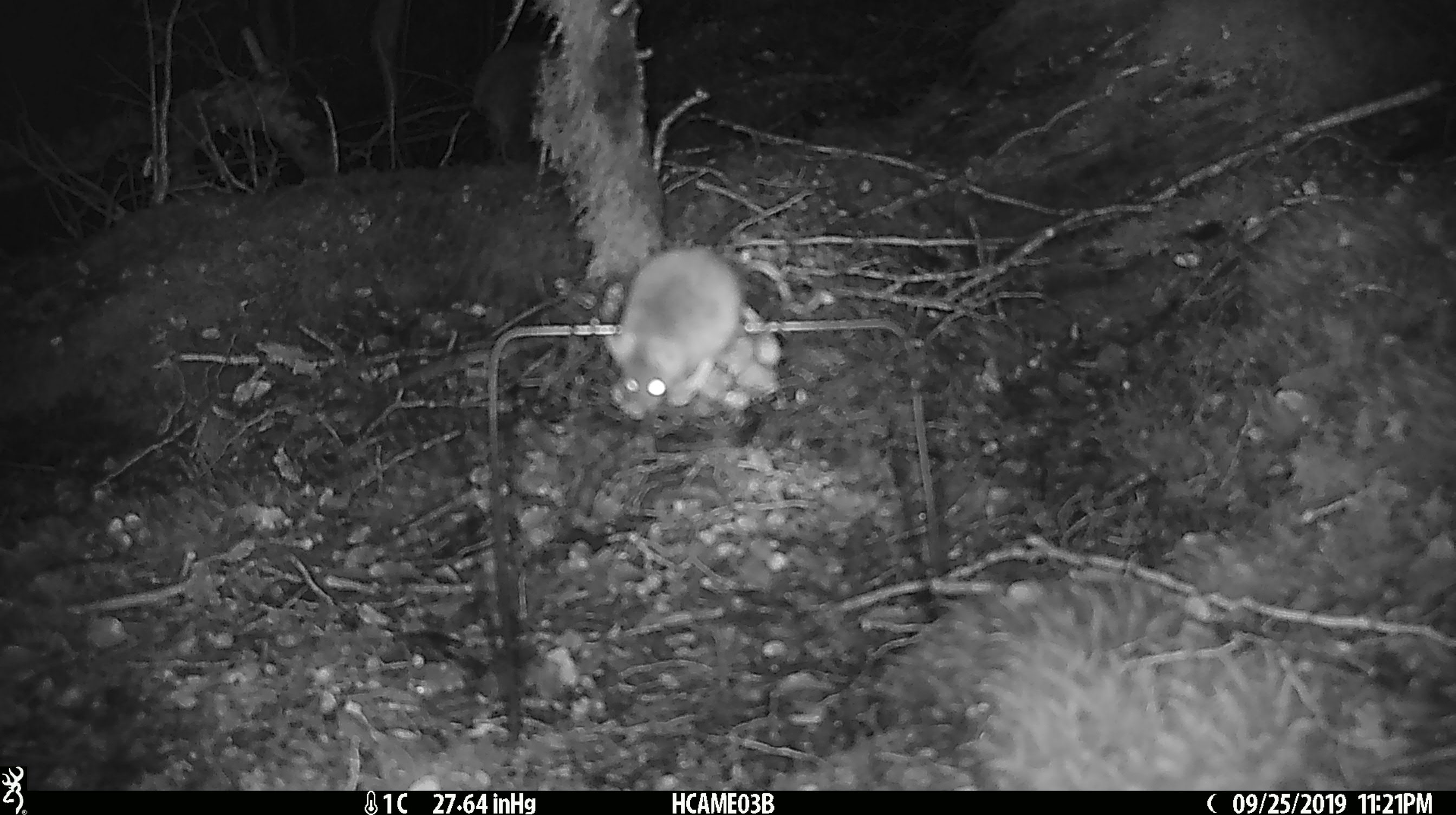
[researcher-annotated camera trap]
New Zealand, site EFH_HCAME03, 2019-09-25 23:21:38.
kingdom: Animalia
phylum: Chordata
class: Mammalia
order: Rodentia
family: Muridae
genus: Mus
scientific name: Mus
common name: mouse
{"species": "mouse (Mus)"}